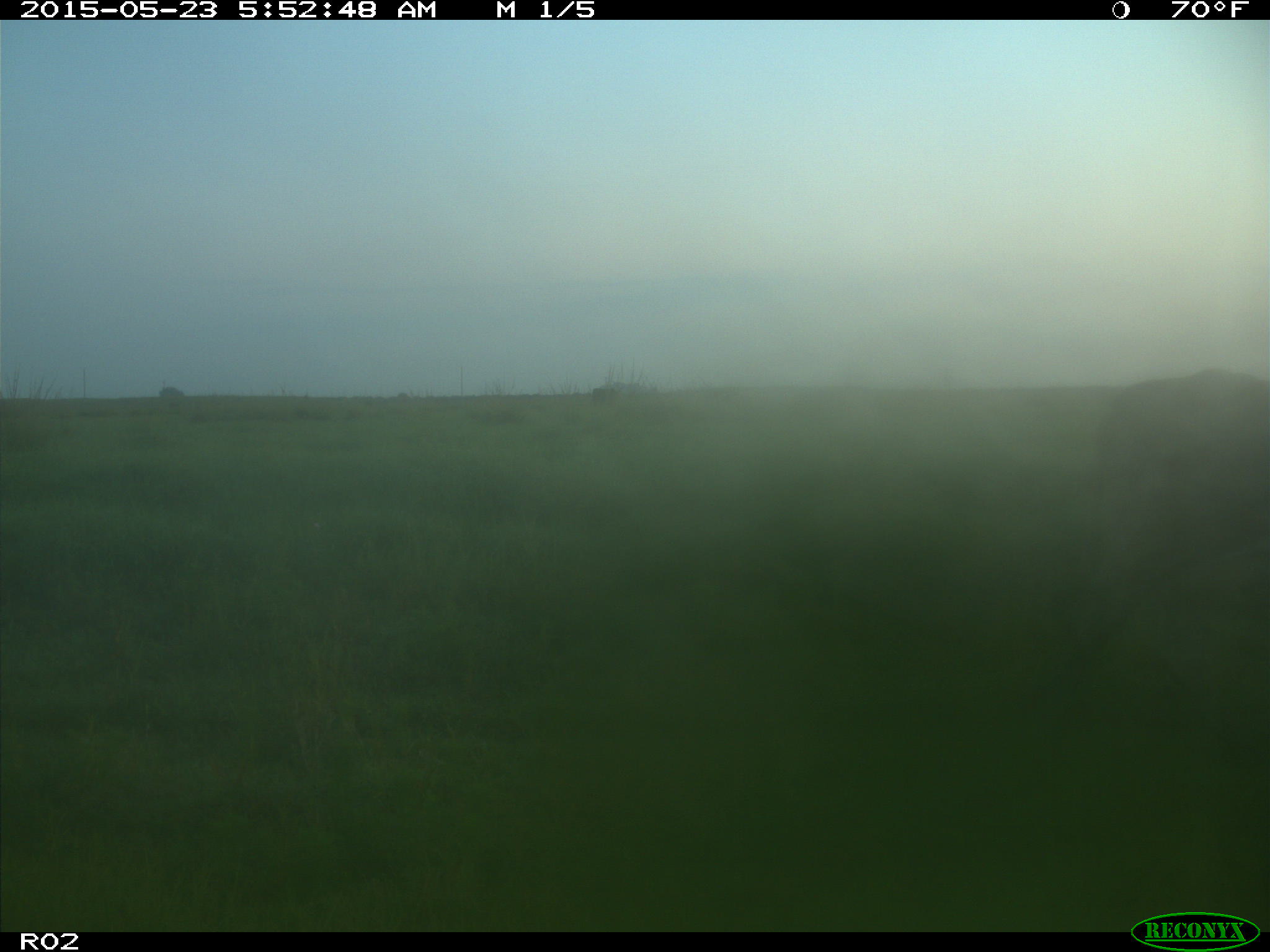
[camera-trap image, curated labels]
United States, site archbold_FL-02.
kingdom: Animalia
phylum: Chordata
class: Mammalia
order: Artiodactyla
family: Bovidae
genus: Bos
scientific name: Bos taurus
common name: domestic cow